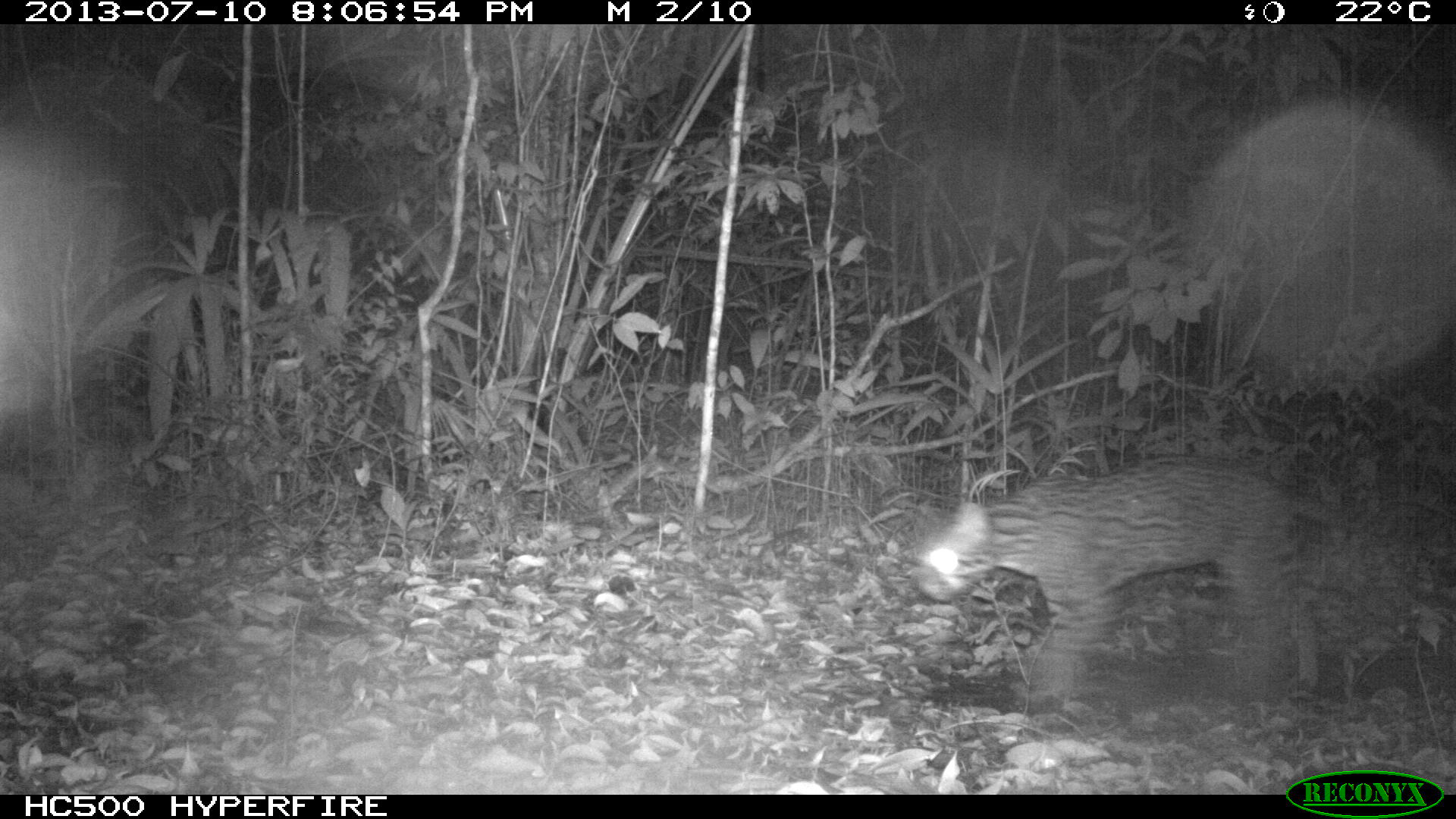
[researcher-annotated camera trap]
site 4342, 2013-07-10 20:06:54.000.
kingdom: Animalia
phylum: Chordata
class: Mammalia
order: Carnivora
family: Felidae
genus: Leopardus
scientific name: Leopardus pardalis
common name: ocelot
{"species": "Leopardus pardalis (ocelot)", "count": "1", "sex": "male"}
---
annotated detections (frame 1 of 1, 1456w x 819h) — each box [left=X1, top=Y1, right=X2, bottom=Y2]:
leopardus pardalis: [left=904, top=454, right=1344, bottom=713]